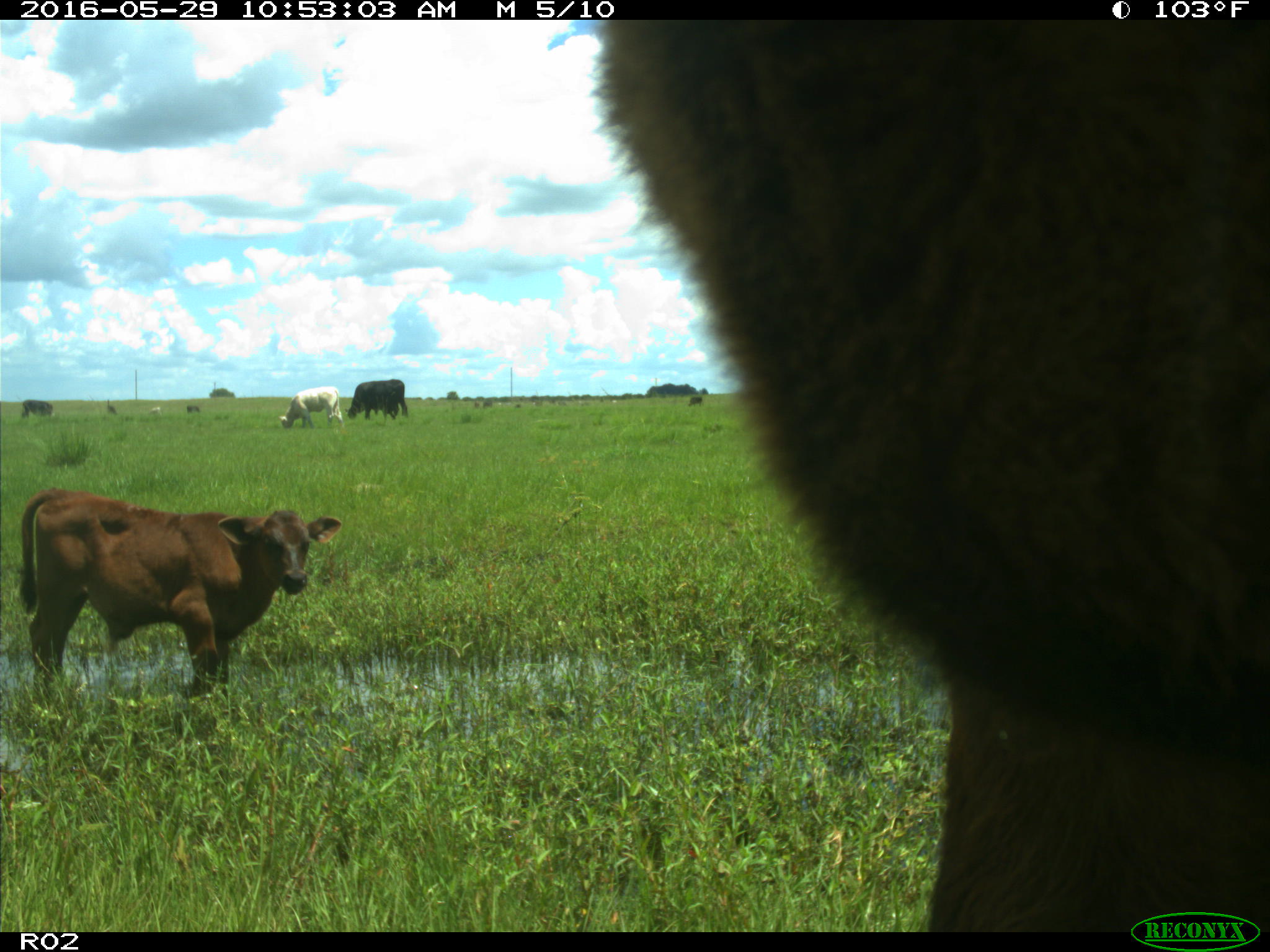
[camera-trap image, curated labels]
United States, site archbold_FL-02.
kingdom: Animalia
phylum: Chordata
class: Mammalia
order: Artiodactyla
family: Bovidae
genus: Bos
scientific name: Bos taurus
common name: domestic cow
Bos taurus (domestic cow).